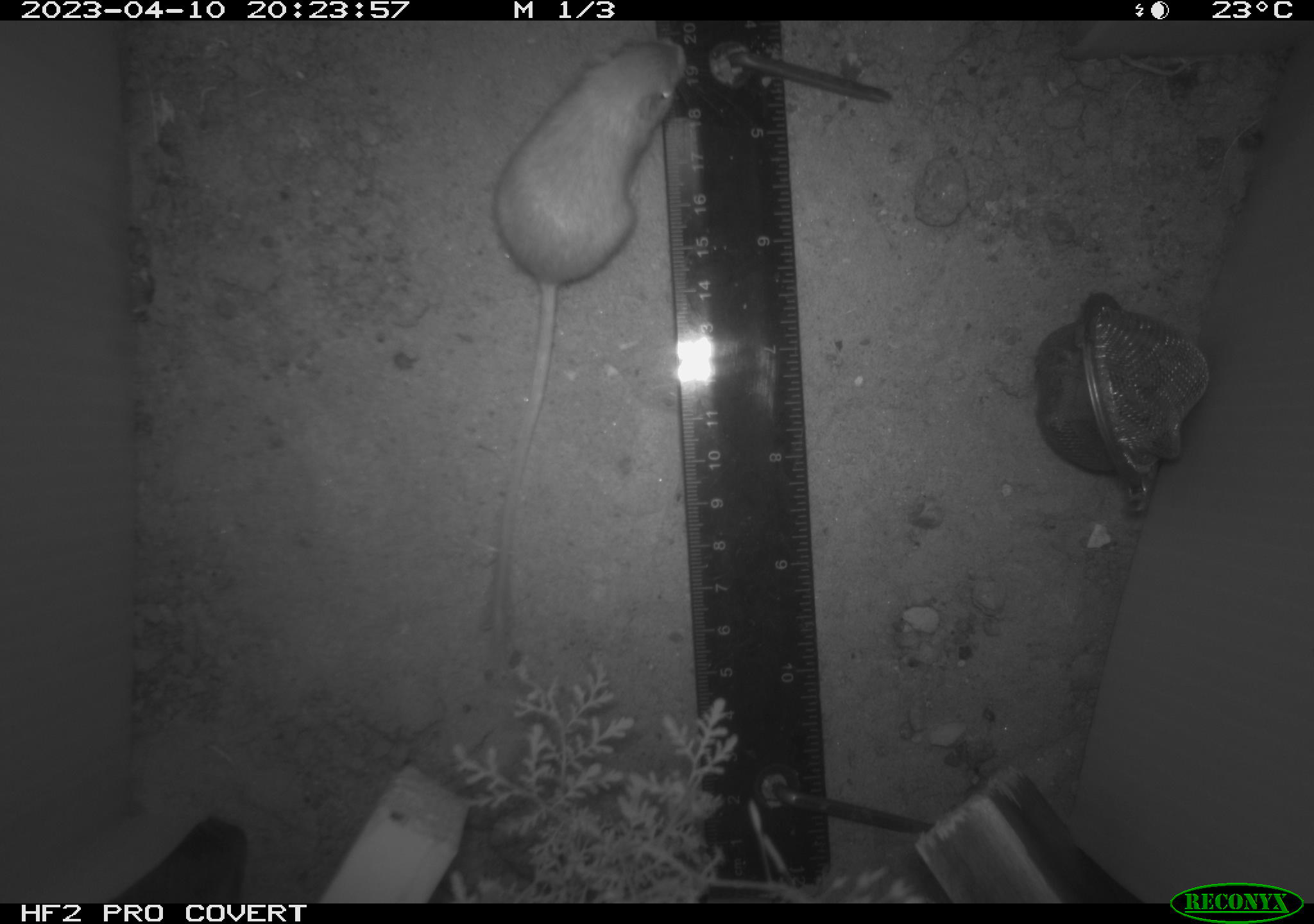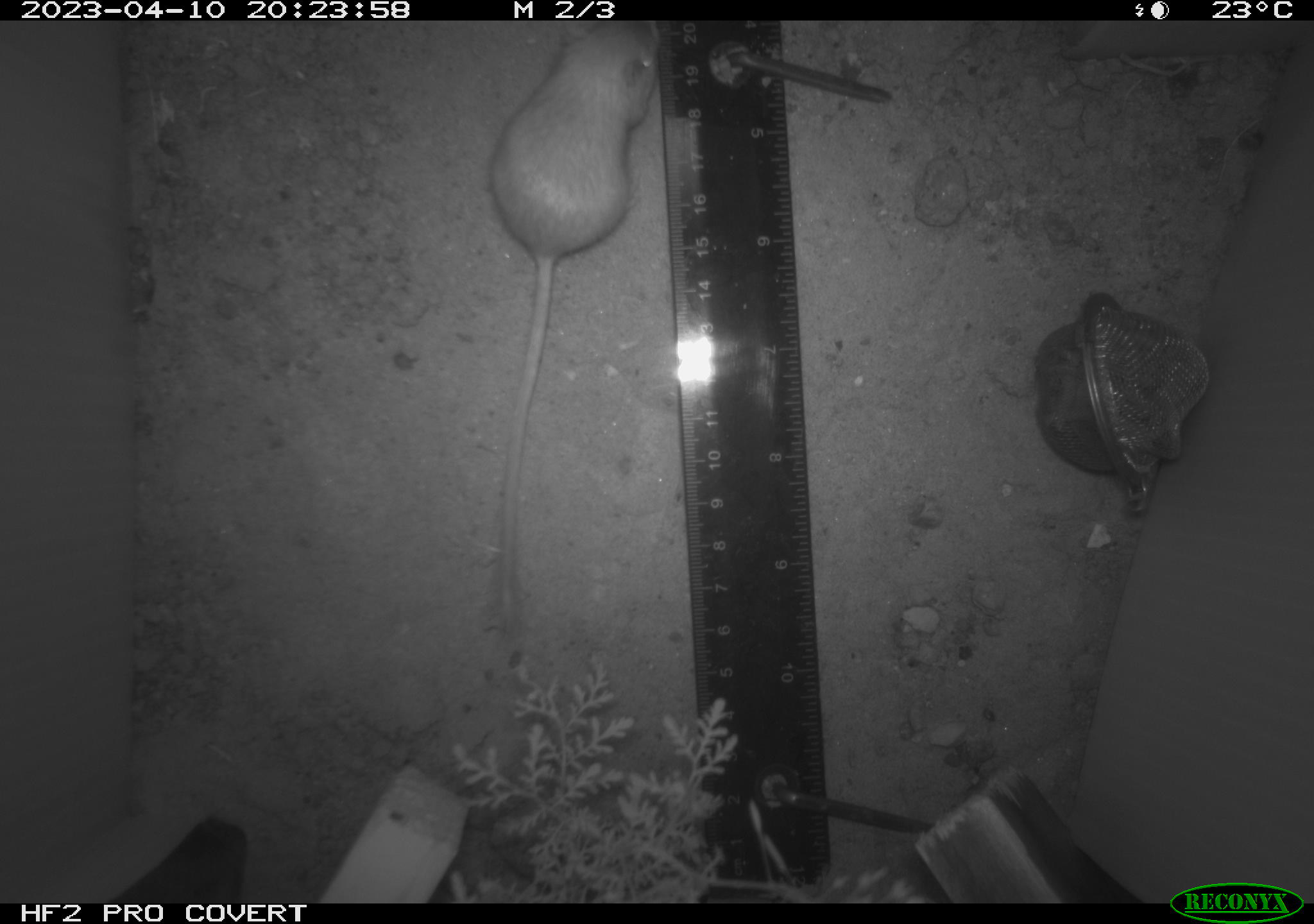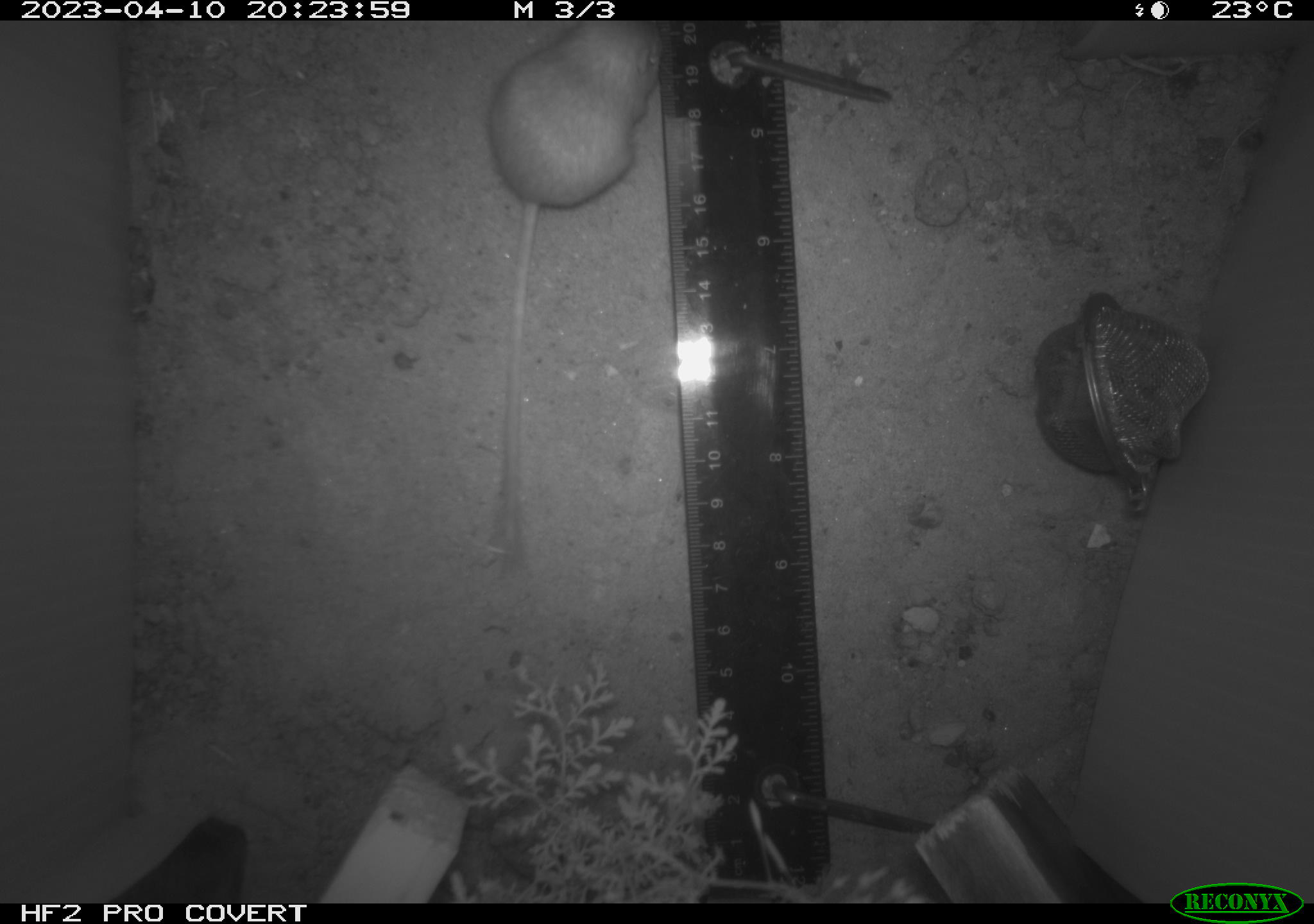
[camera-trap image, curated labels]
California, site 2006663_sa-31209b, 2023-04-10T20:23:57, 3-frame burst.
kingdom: Animalia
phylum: Chordata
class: Mammalia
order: Rodentia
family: Heteromyidae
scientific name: Heteromyidae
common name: kangaroo rats and pocket mice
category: heteromyidae family